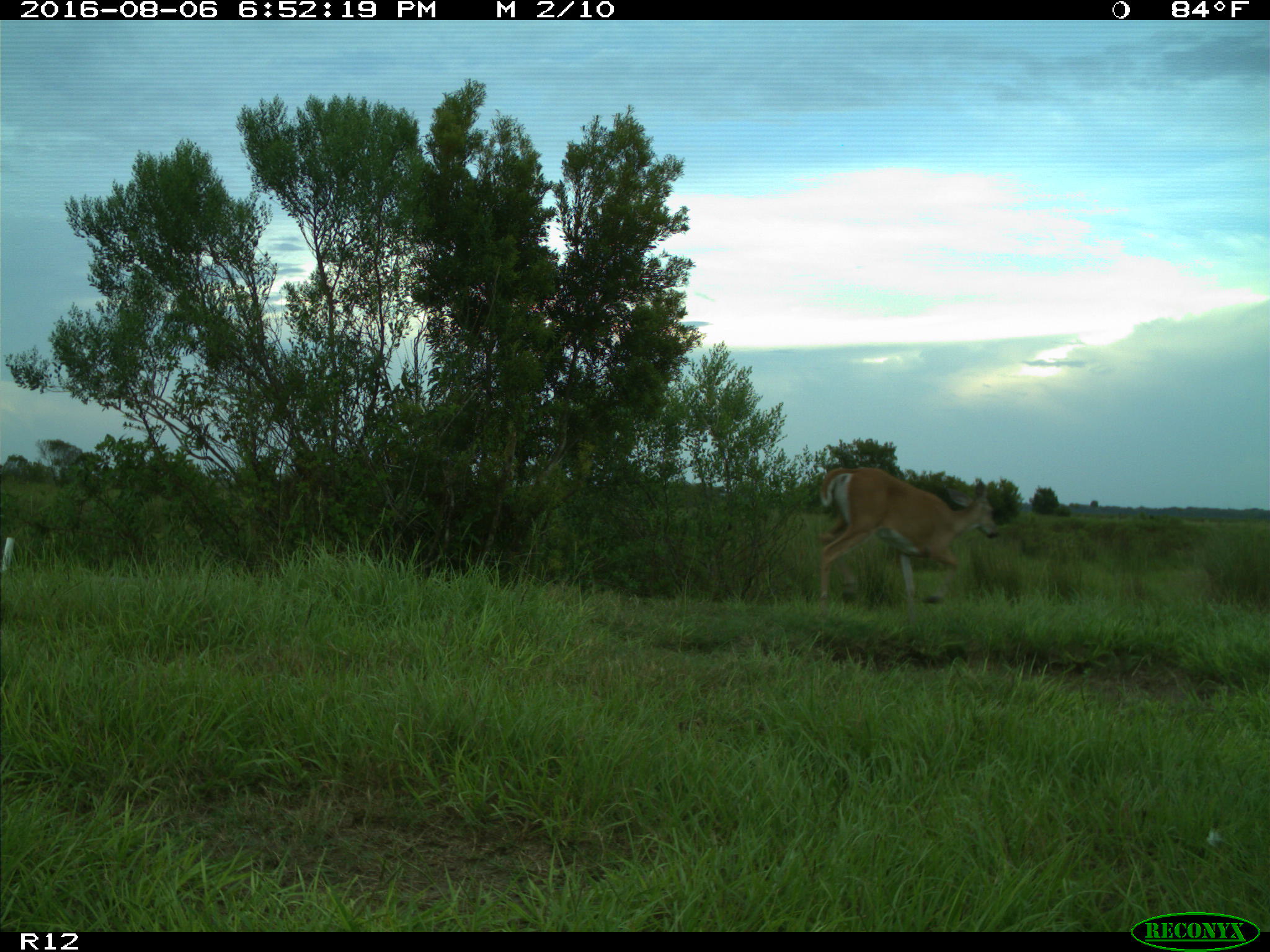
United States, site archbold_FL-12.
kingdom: Animalia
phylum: Chordata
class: Mammalia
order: Artiodactyla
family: Cervidae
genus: Odocoileus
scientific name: Odocoileus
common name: deer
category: unidentified deer